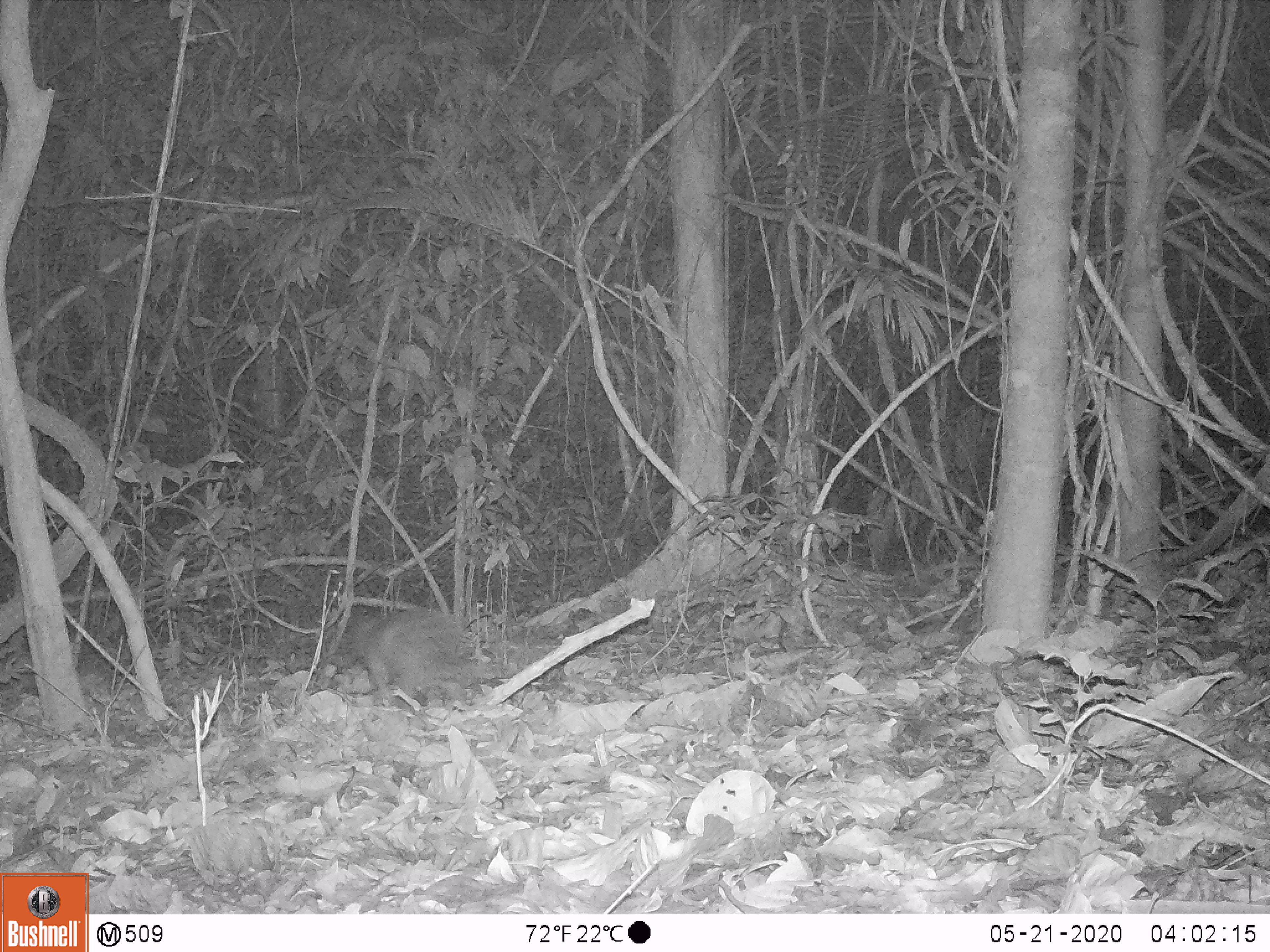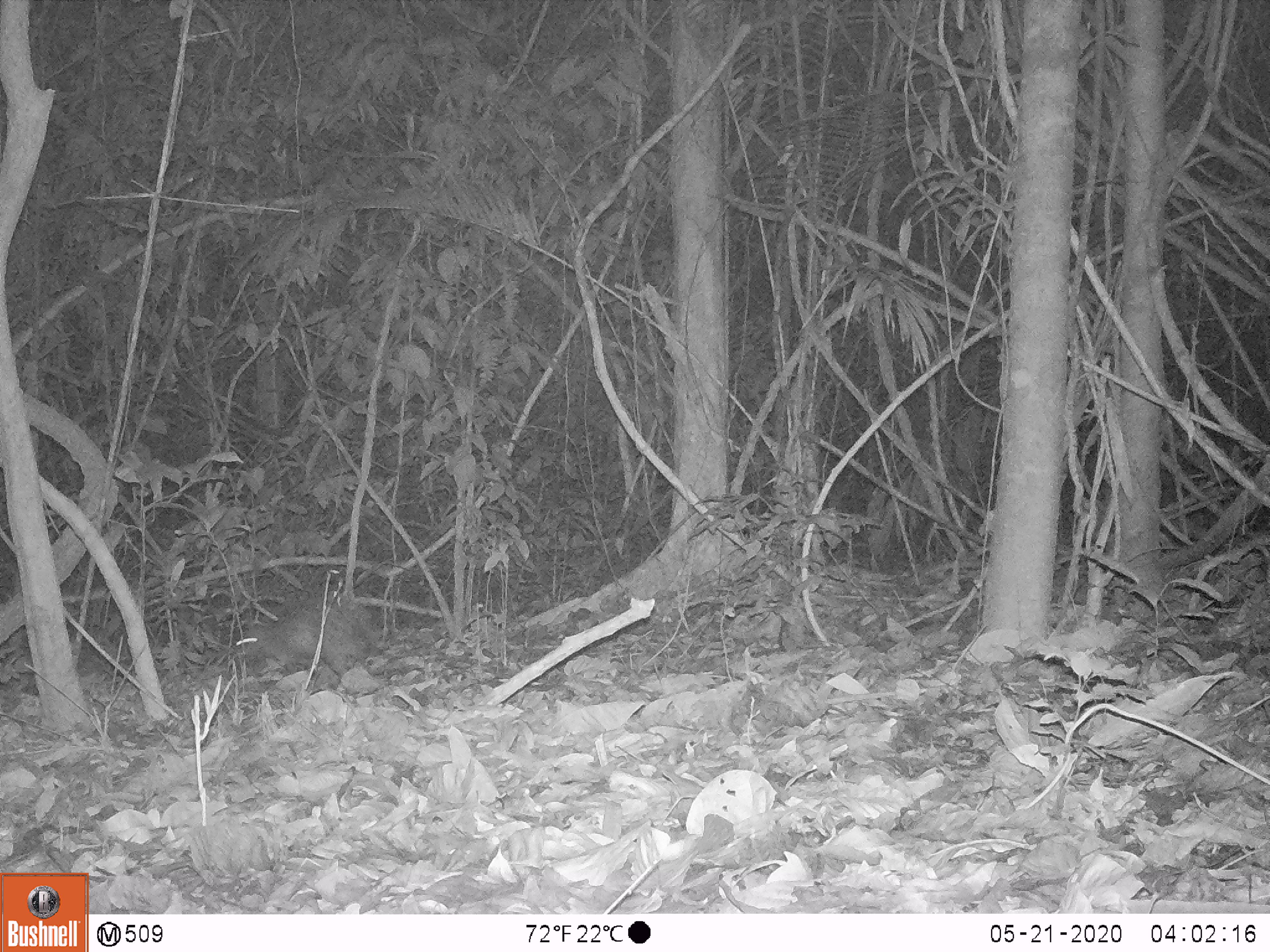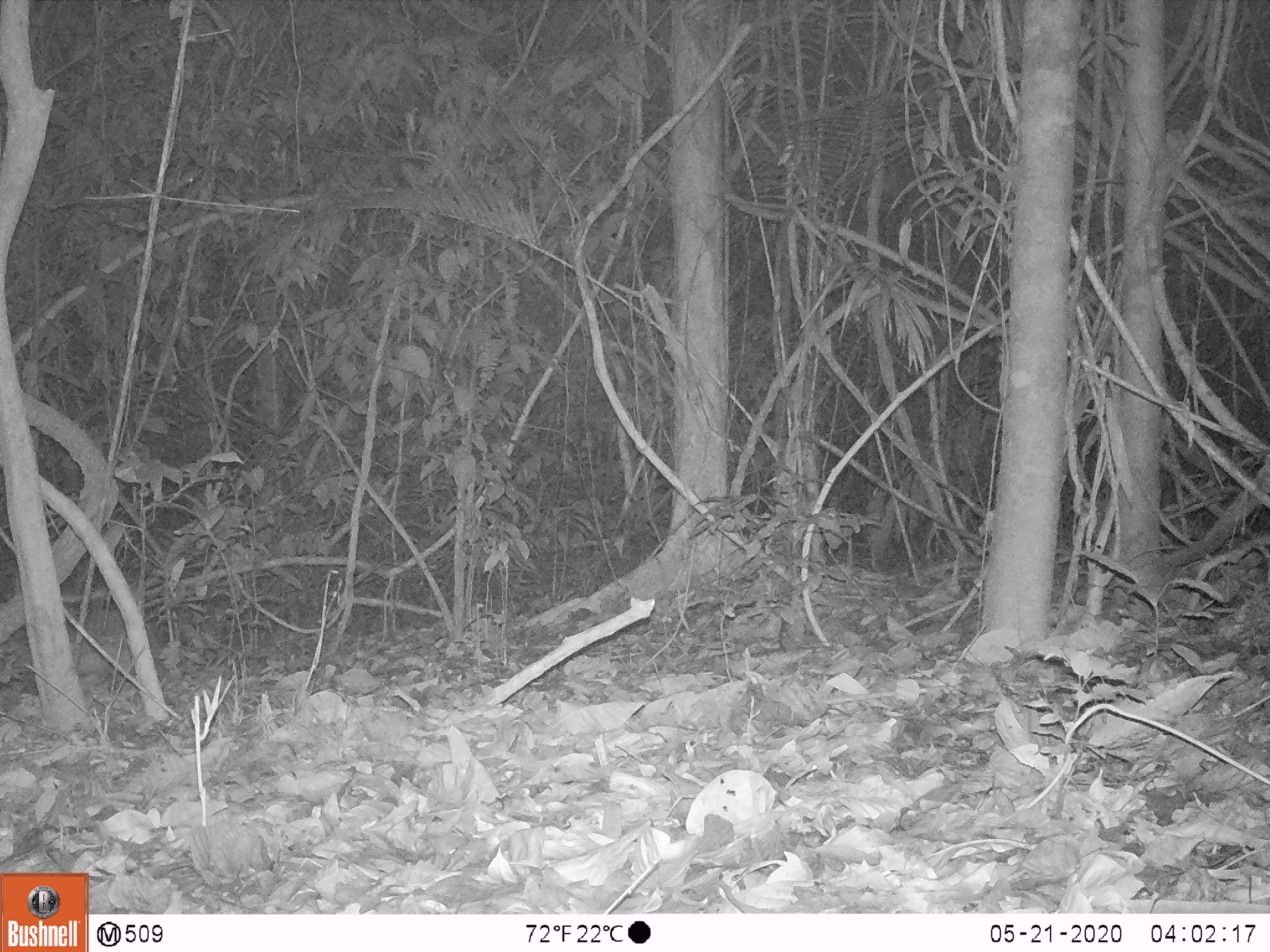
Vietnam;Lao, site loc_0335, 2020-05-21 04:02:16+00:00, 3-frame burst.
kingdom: Animalia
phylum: Chordata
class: Mammalia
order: Rodentia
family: Hystricidae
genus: Atherurus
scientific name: Atherurus macrourus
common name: asiatic brush-tailed porcupine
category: asiatic brush tailed porcupine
Asiatic brush tailed porcupine (asiatic brush-tailed porcupine) (Atherurus macrourus). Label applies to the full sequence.